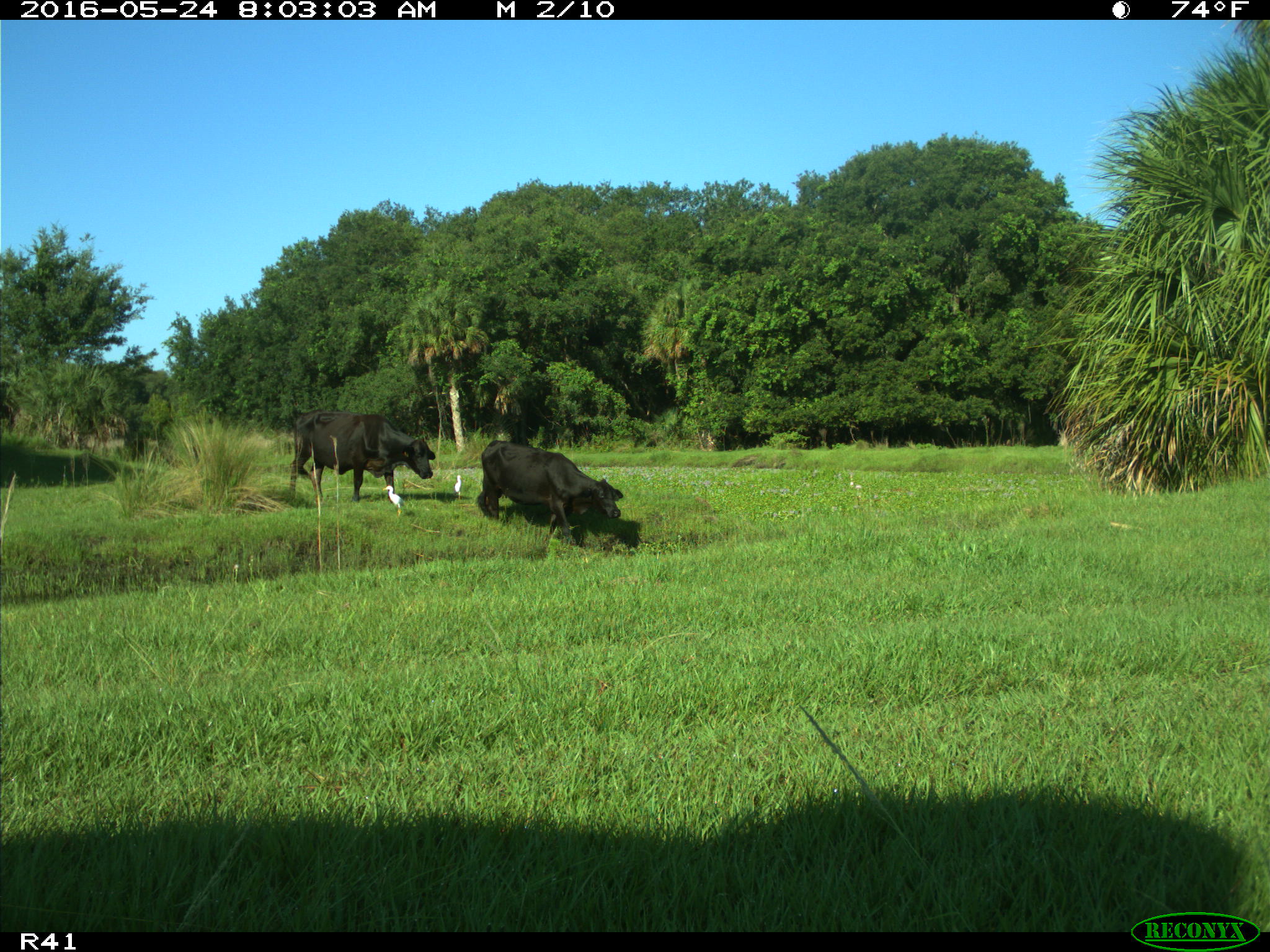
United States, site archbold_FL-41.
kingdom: Animalia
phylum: Chordata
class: Mammalia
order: Artiodactyla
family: Bovidae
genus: Bos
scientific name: Bos taurus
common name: domestic cow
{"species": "Bos taurus (domestic cow)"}